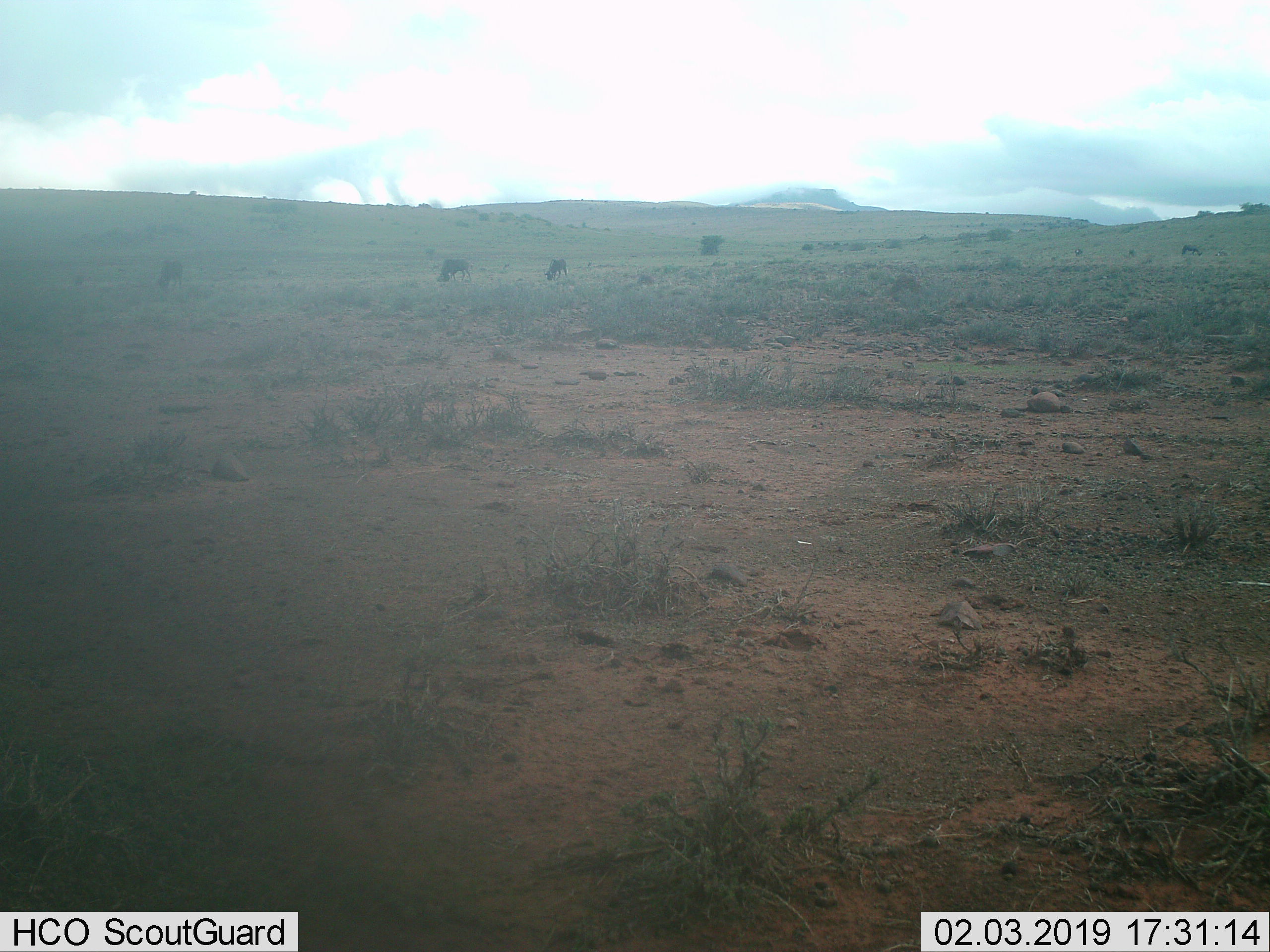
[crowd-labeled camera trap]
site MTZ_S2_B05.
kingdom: Animalia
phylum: Chordata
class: Mammalia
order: Artiodactyla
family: Bovidae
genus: Connochaetes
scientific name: Connochaetes gnou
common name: black wildebeest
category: wildebeestblack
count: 4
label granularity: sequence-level